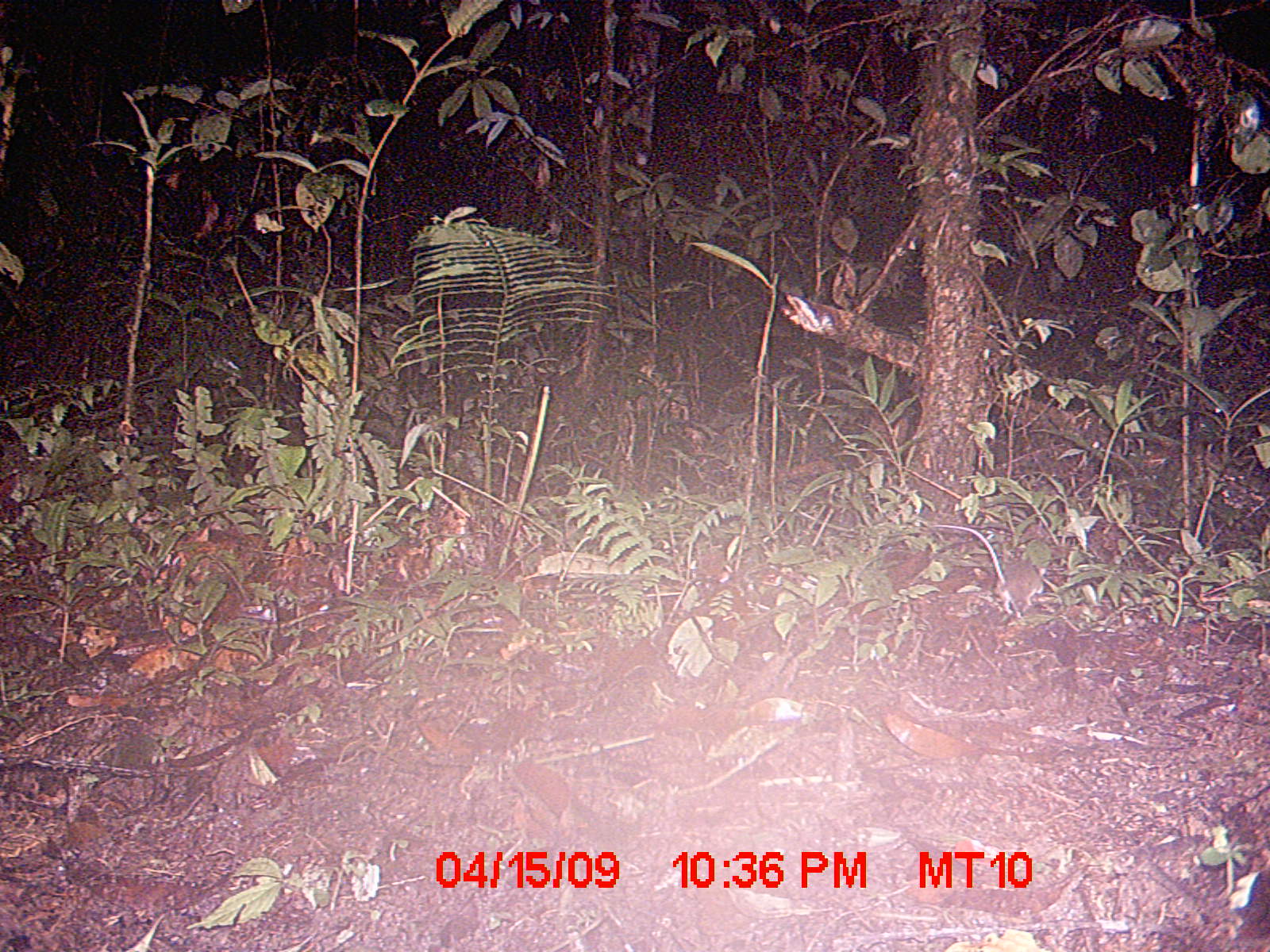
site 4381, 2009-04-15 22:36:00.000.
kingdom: Animalia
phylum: Chordata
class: Mammalia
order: Rodentia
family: Nesomyidae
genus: Eliurus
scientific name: Eliurus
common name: eliurus rat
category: eliurus sp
Eliurus sp (eliurus rat) (Eliurus), count 1.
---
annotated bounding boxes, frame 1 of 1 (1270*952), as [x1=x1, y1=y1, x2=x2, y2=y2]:
eliurus sp: [x1=929, y1=523, x2=1047, y2=619]